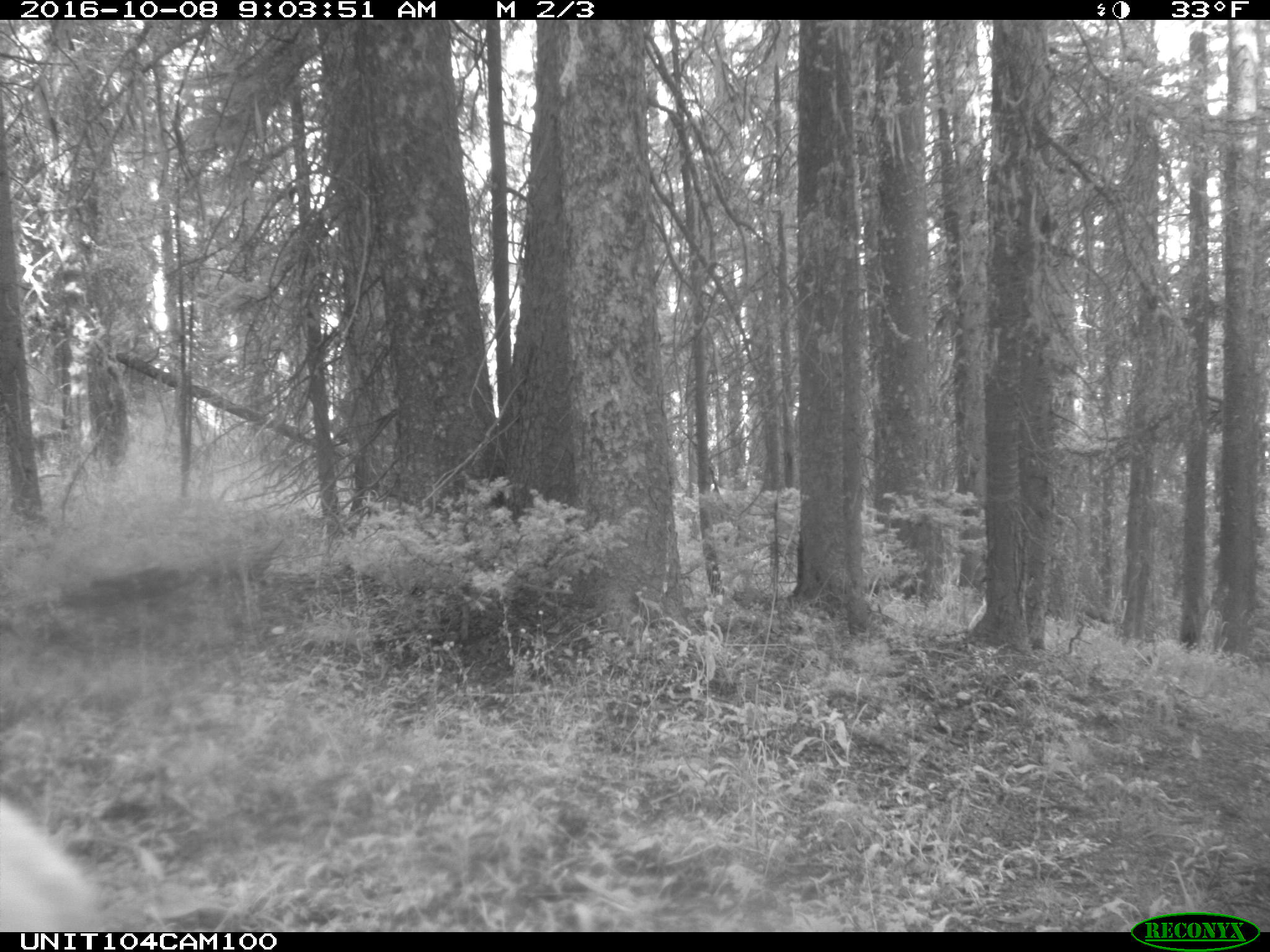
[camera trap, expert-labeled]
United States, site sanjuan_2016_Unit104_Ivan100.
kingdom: Animalia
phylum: Chordata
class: Mammalia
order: Artiodactyla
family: Cervidae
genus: Cervus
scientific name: Cervus elaphus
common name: red deer